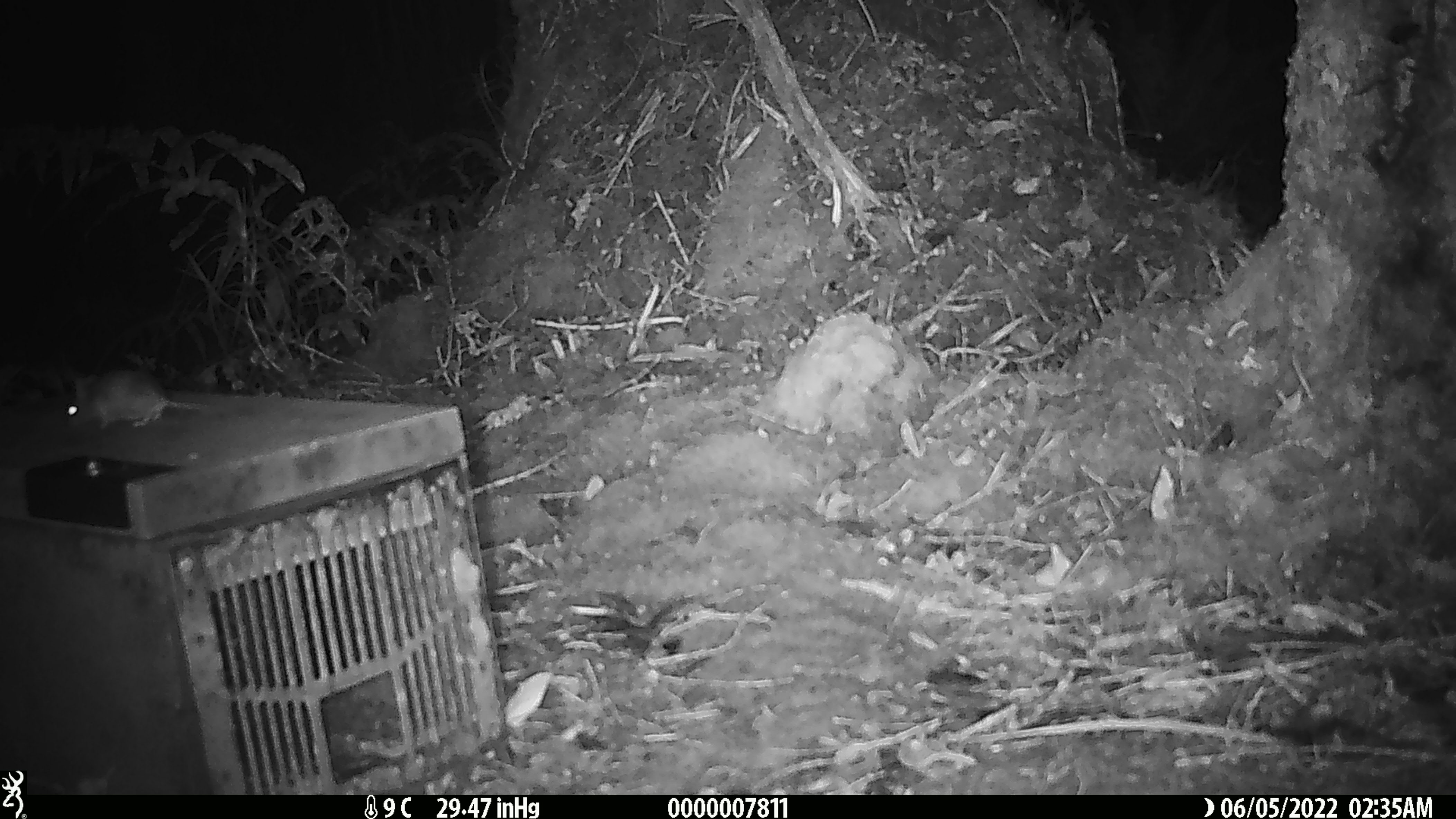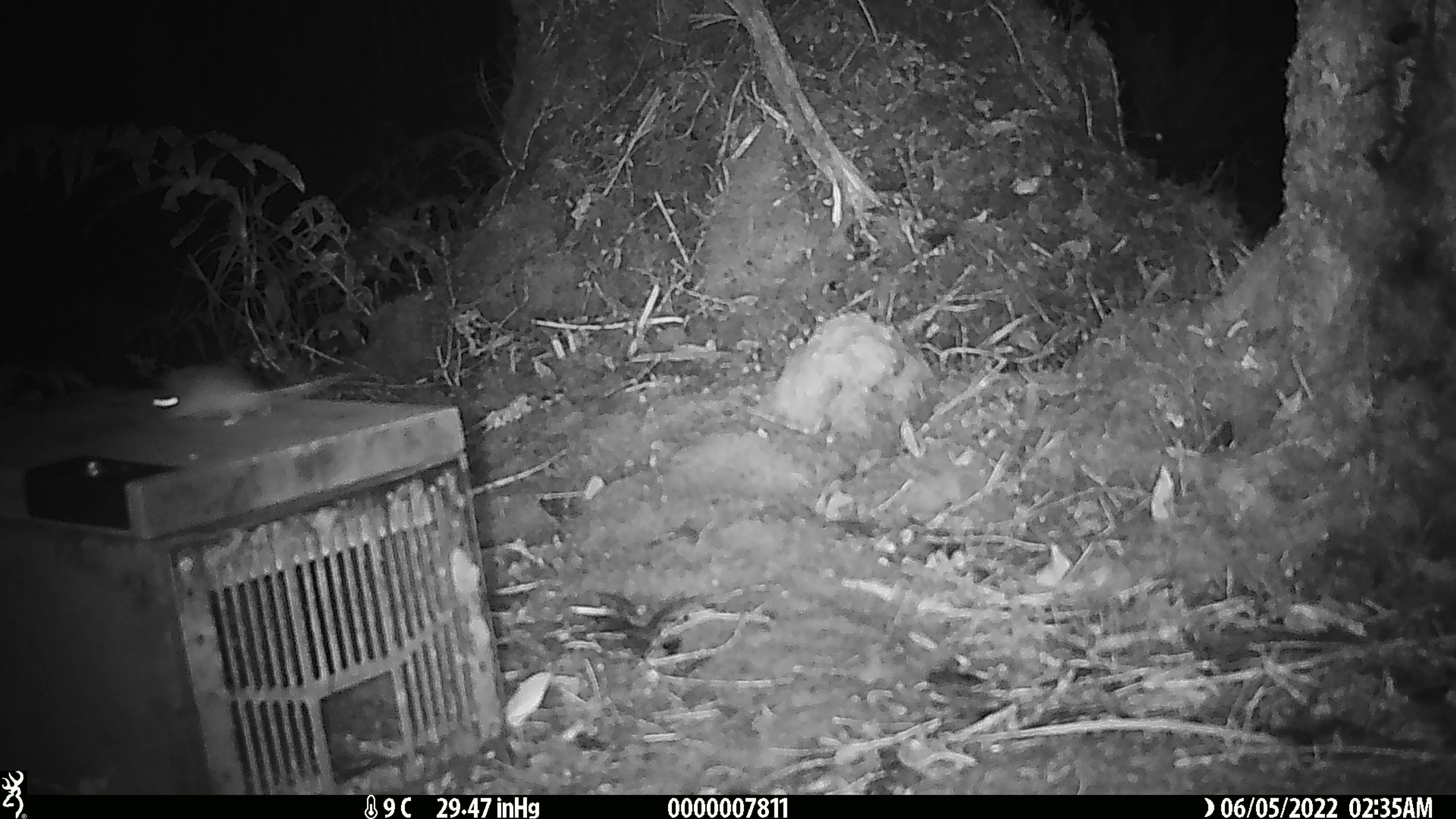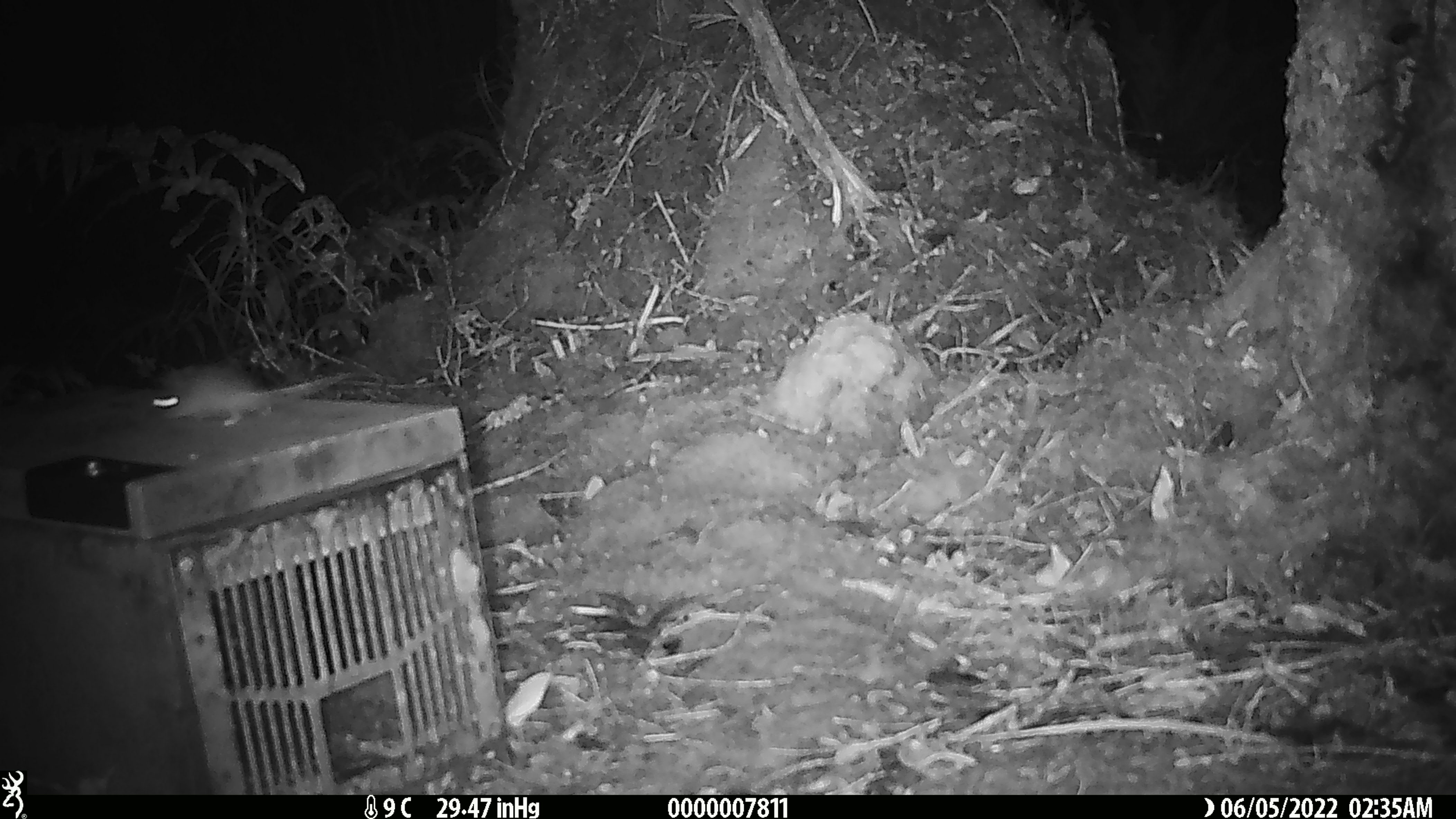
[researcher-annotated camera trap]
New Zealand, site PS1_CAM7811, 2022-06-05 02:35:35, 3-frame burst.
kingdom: Animalia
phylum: Chordata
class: Mammalia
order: Rodentia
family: Muridae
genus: Mus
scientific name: Mus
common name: mouse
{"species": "mouse (Mus)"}